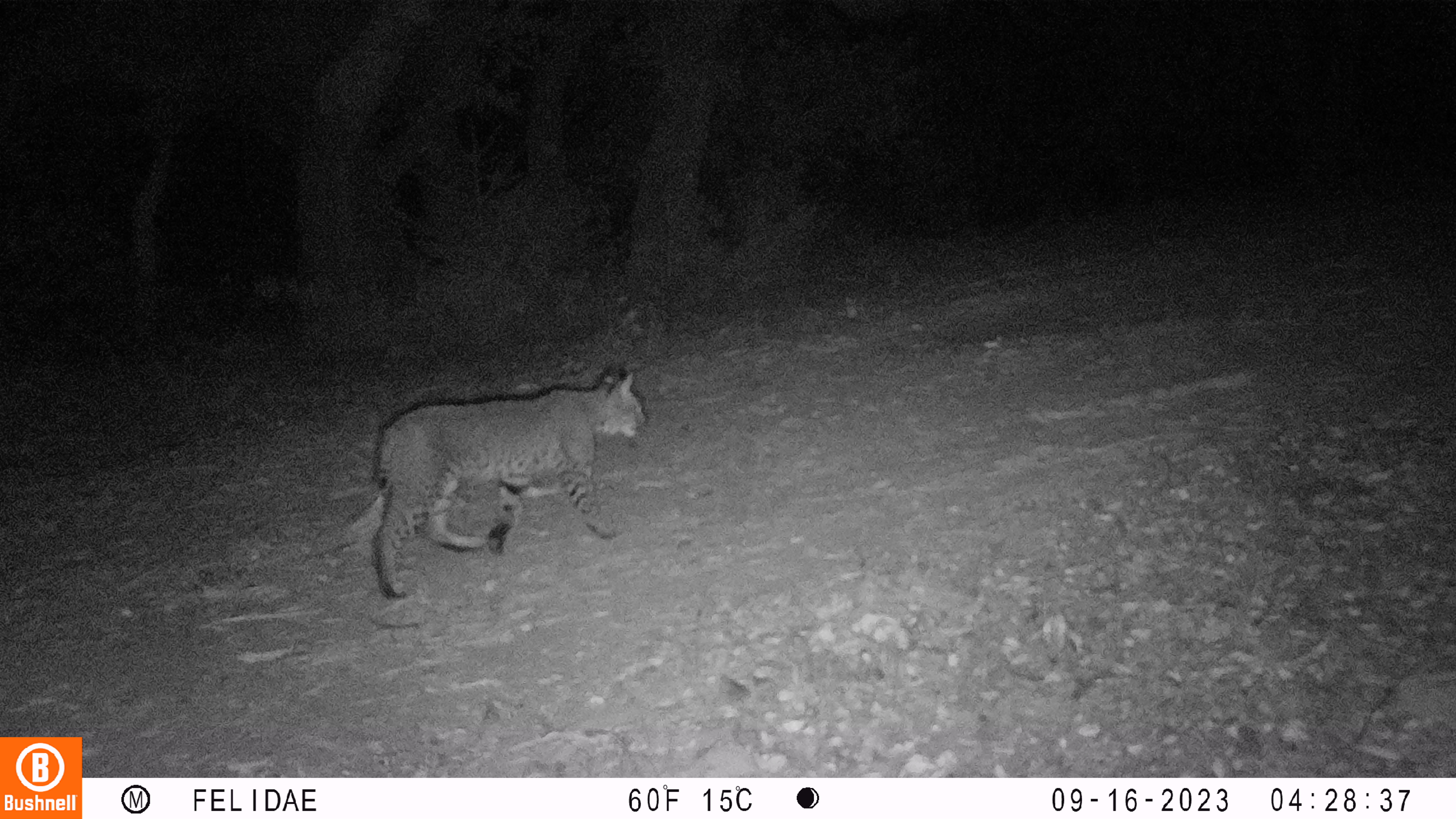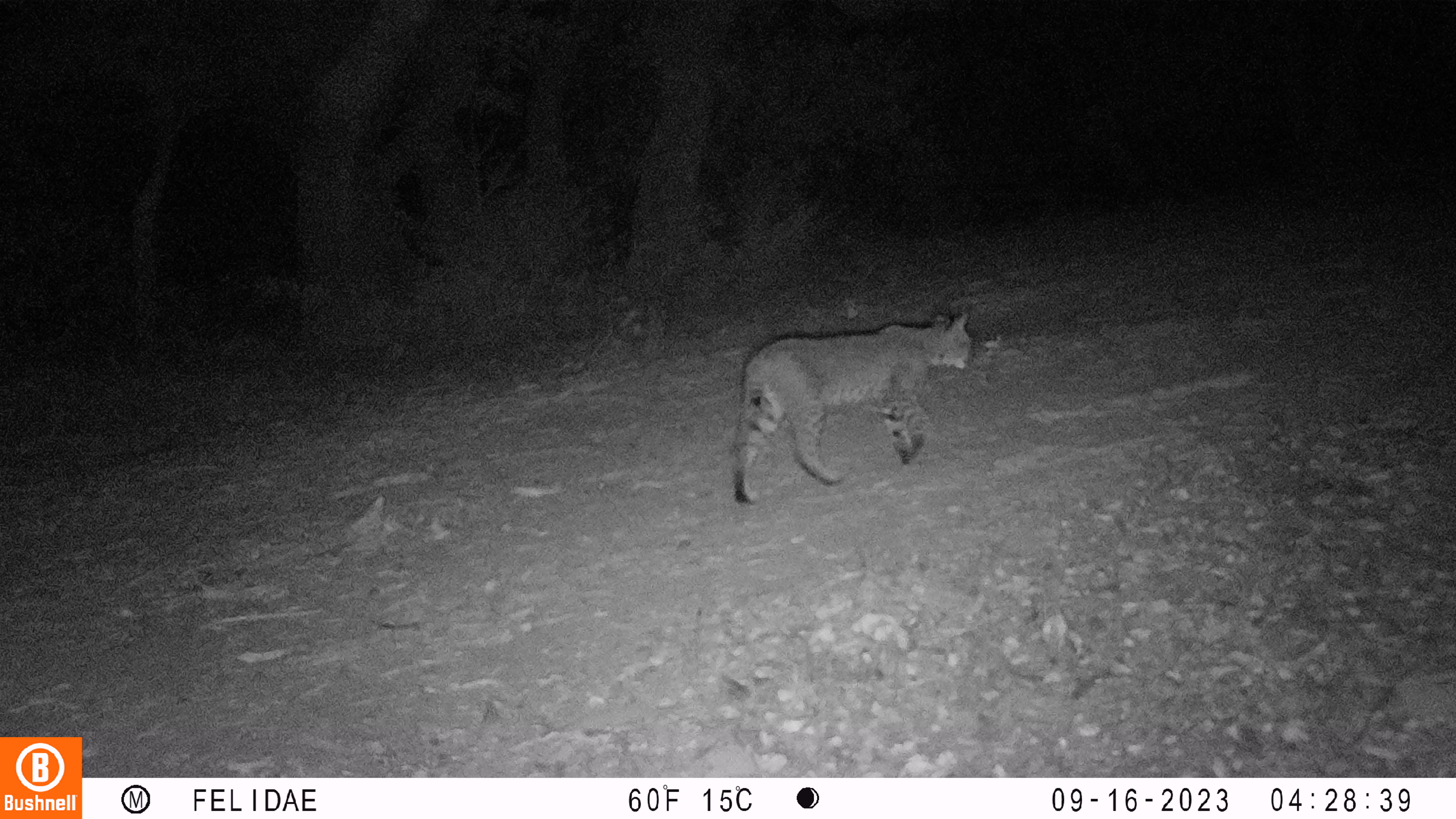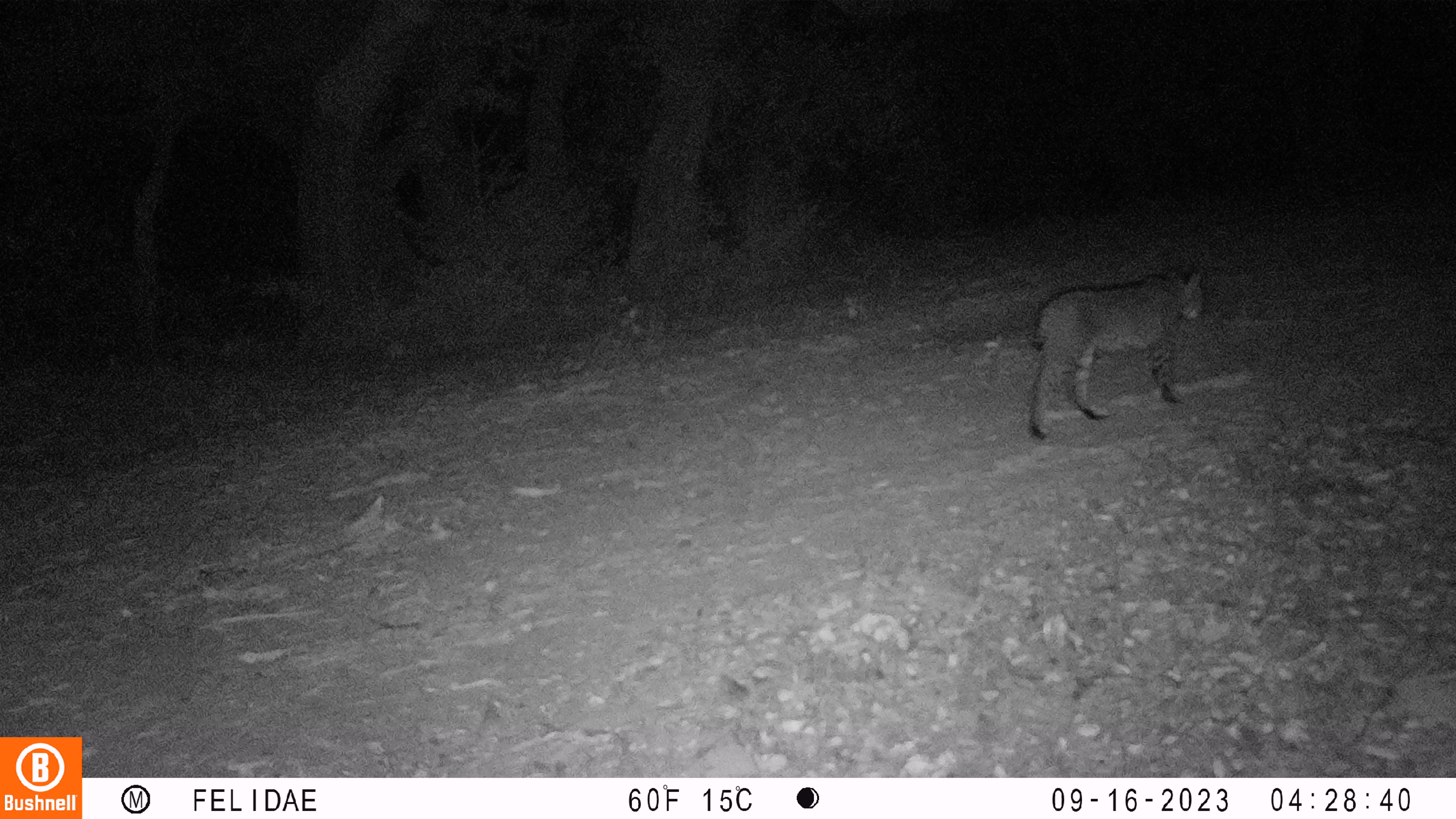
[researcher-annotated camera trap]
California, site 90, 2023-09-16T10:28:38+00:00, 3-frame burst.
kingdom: Animalia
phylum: Chordata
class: Mammalia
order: Carnivora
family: Felidae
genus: Lynx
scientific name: Lynx rufus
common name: bobcat